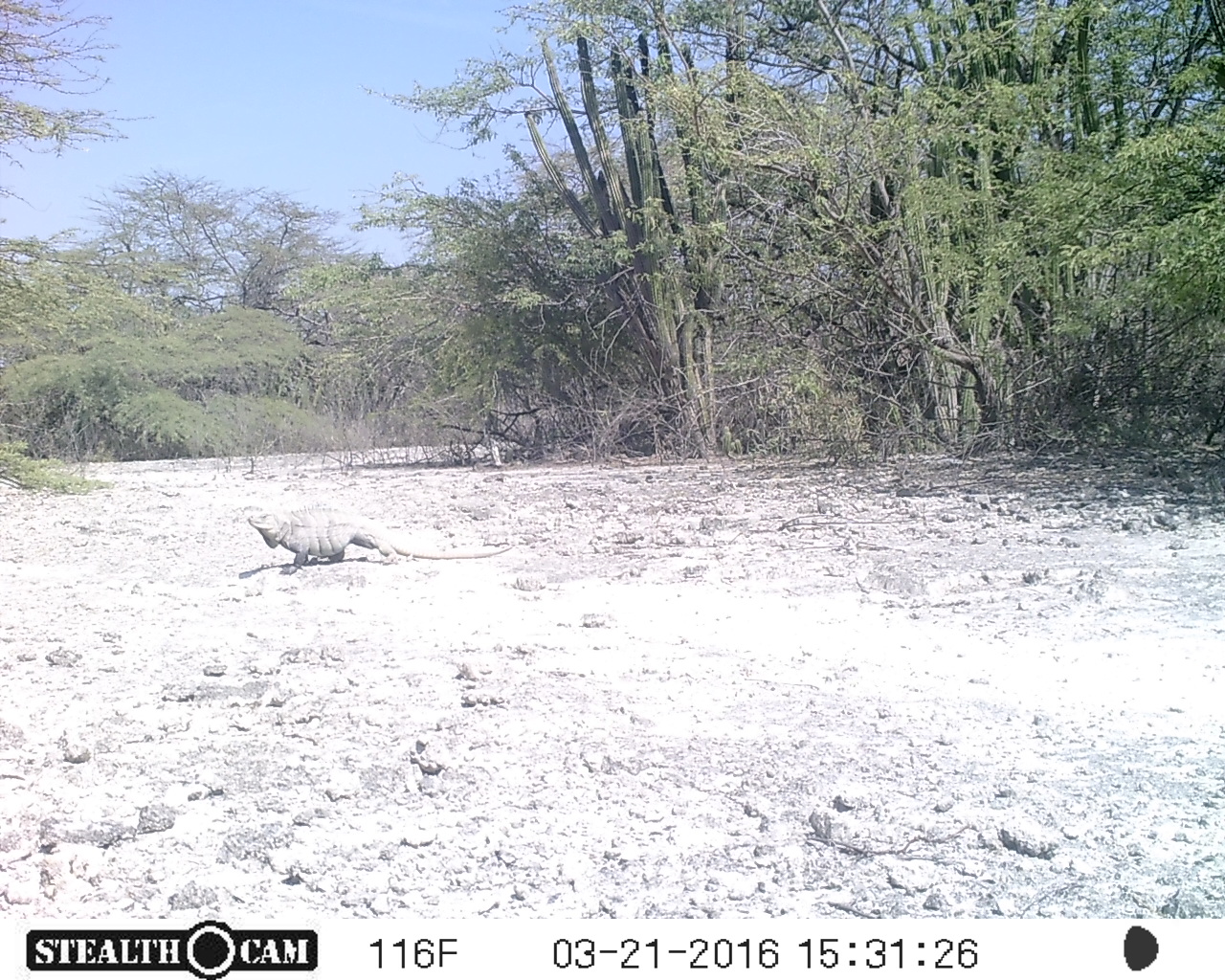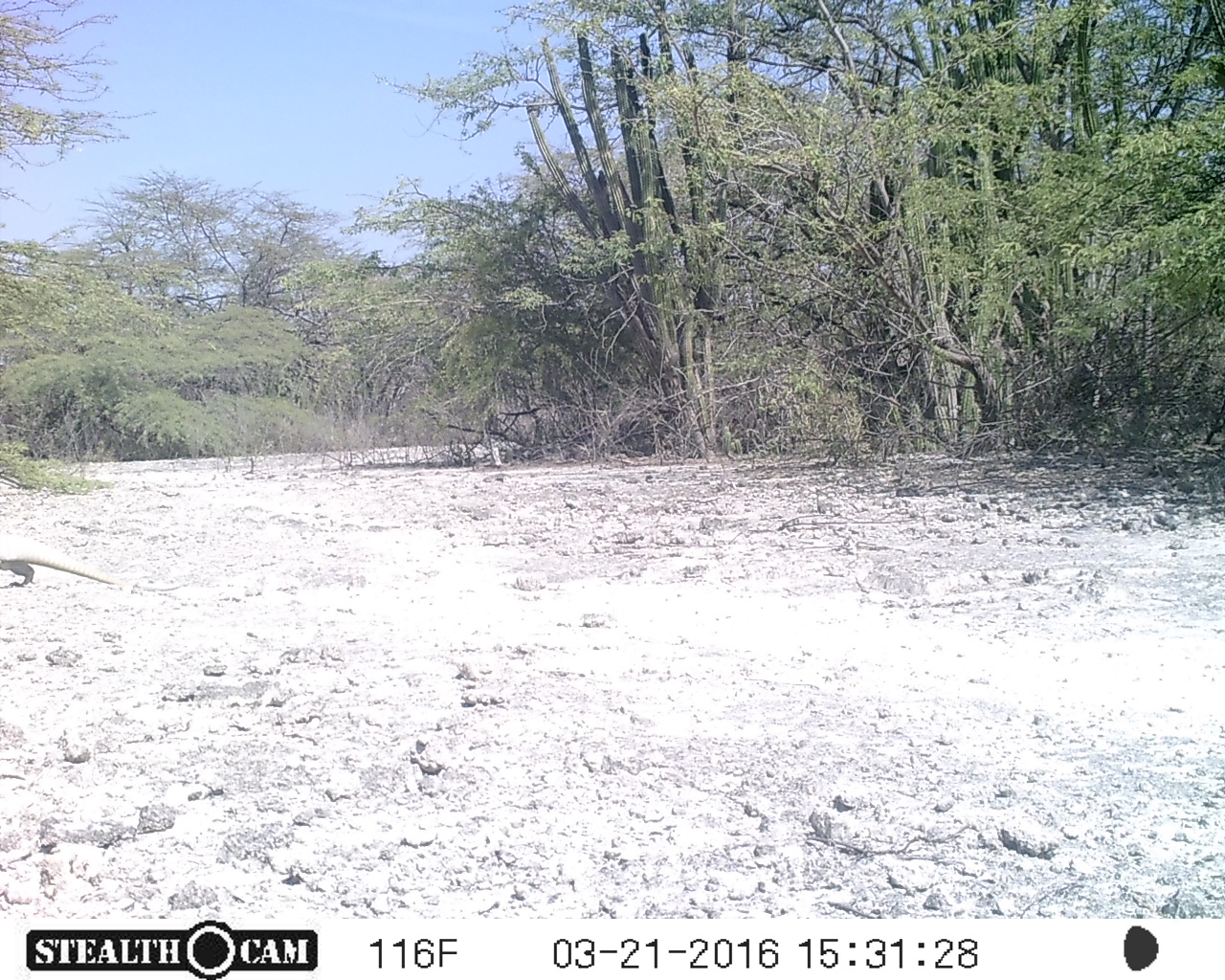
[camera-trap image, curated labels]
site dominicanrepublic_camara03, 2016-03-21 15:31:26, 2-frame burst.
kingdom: Animalia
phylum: Chordata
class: Reptilia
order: Squamata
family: Iguanidae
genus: Iguana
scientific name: Iguana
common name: typical iguanas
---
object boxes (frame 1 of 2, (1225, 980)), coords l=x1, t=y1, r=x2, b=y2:
iguana: l=239, t=500, r=517, b=569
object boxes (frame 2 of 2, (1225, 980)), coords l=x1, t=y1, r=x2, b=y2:
iguana: l=1, t=536, r=122, b=591